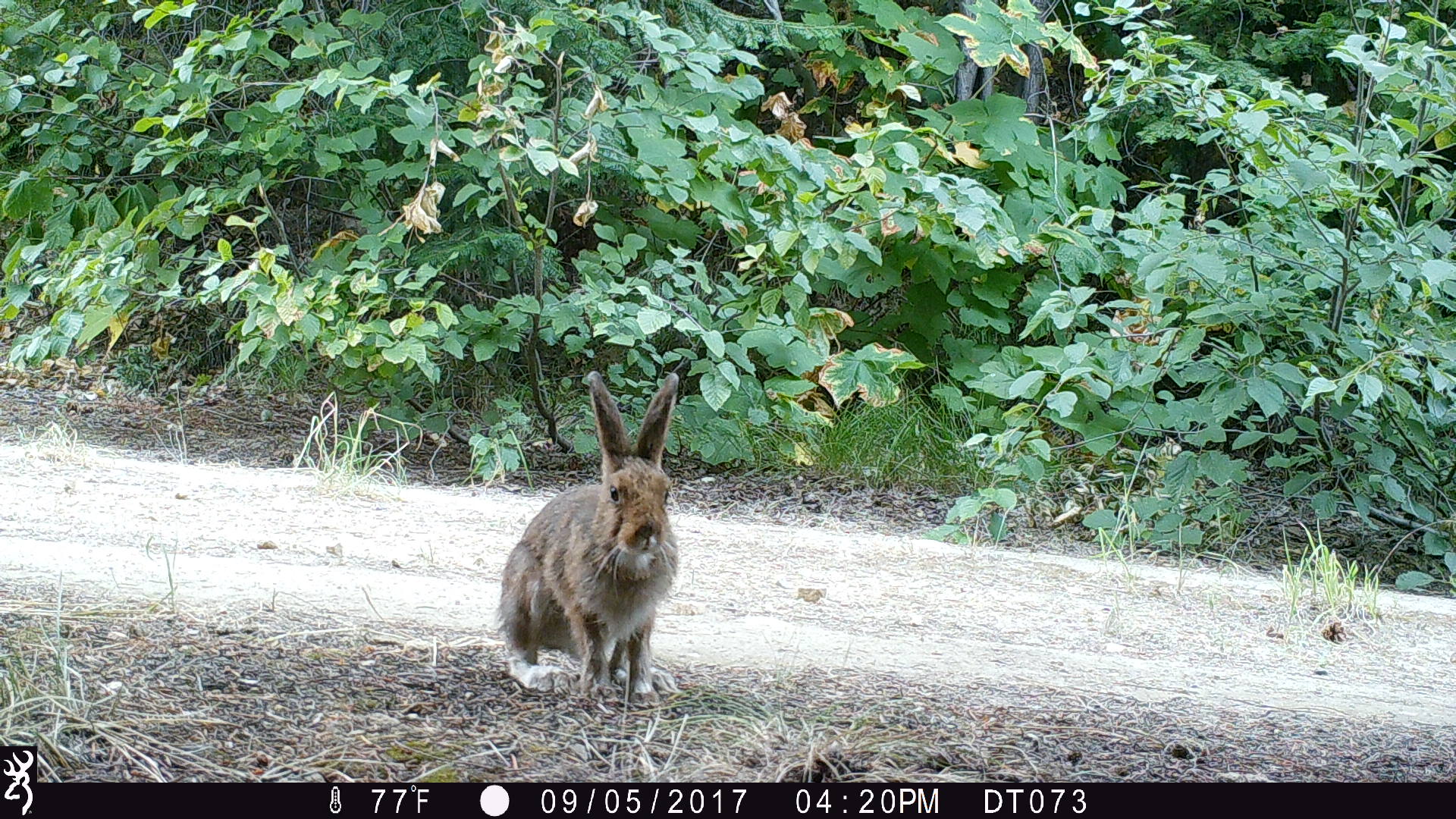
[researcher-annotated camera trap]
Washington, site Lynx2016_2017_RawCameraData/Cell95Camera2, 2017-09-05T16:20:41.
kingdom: Animalia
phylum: Chordata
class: Mammalia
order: Lagomorpha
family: Leporidae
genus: Lepus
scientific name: Lepus americanus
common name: snowshoe hare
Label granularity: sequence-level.